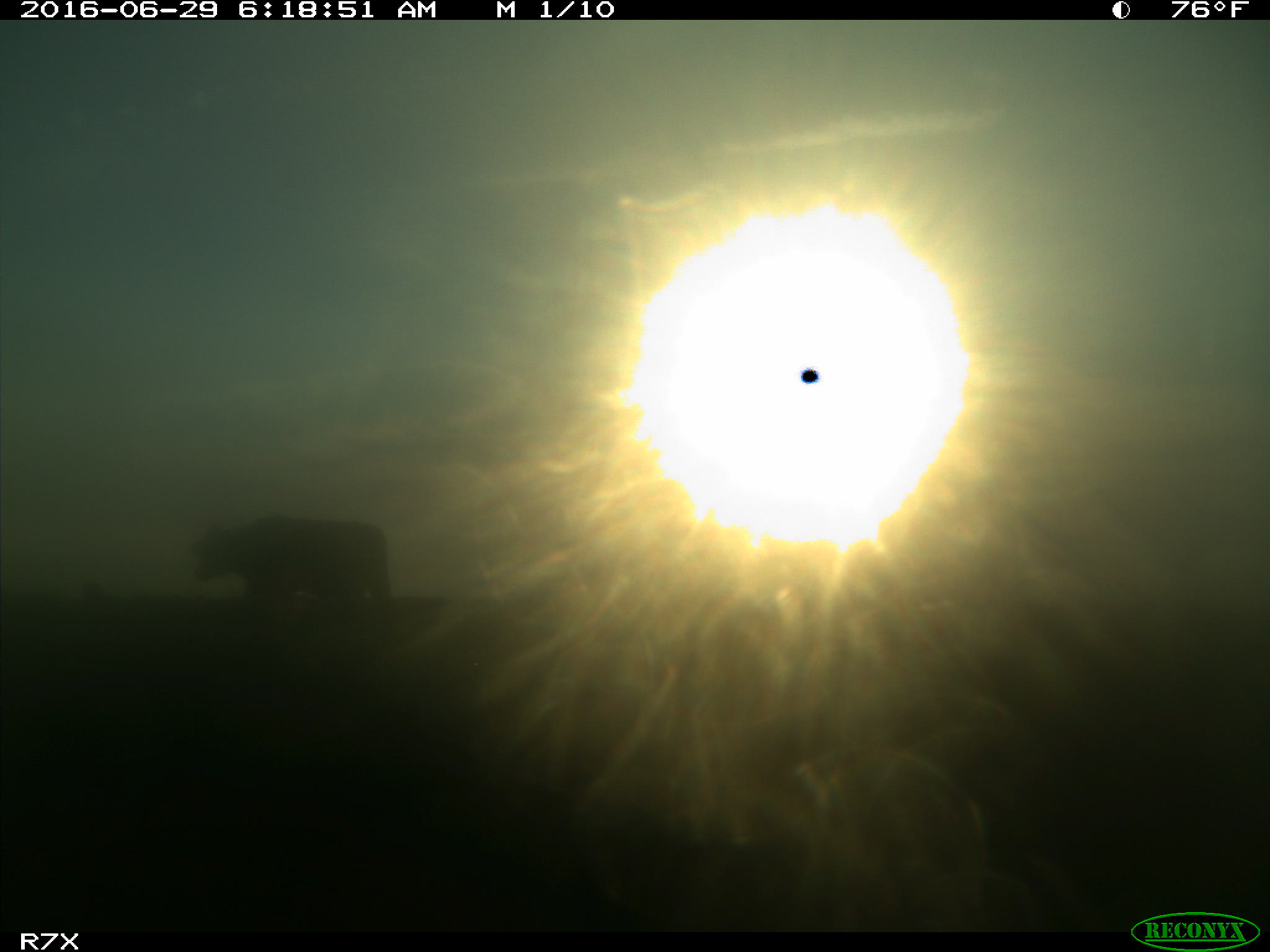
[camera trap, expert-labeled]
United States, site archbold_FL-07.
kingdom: Animalia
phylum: Chordata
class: Mammalia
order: Artiodactyla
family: Bovidae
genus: Bos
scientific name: Bos taurus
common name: domestic cow